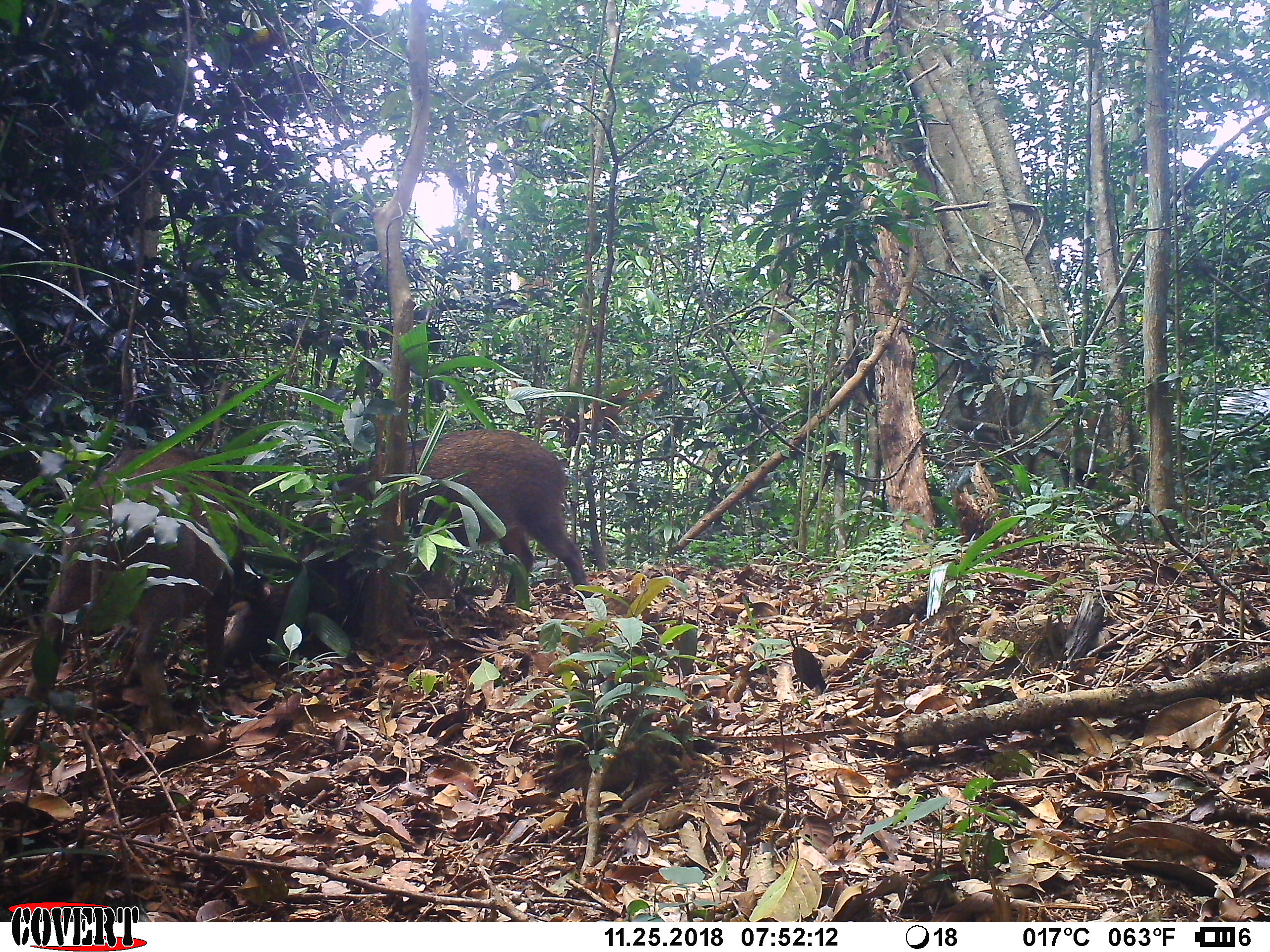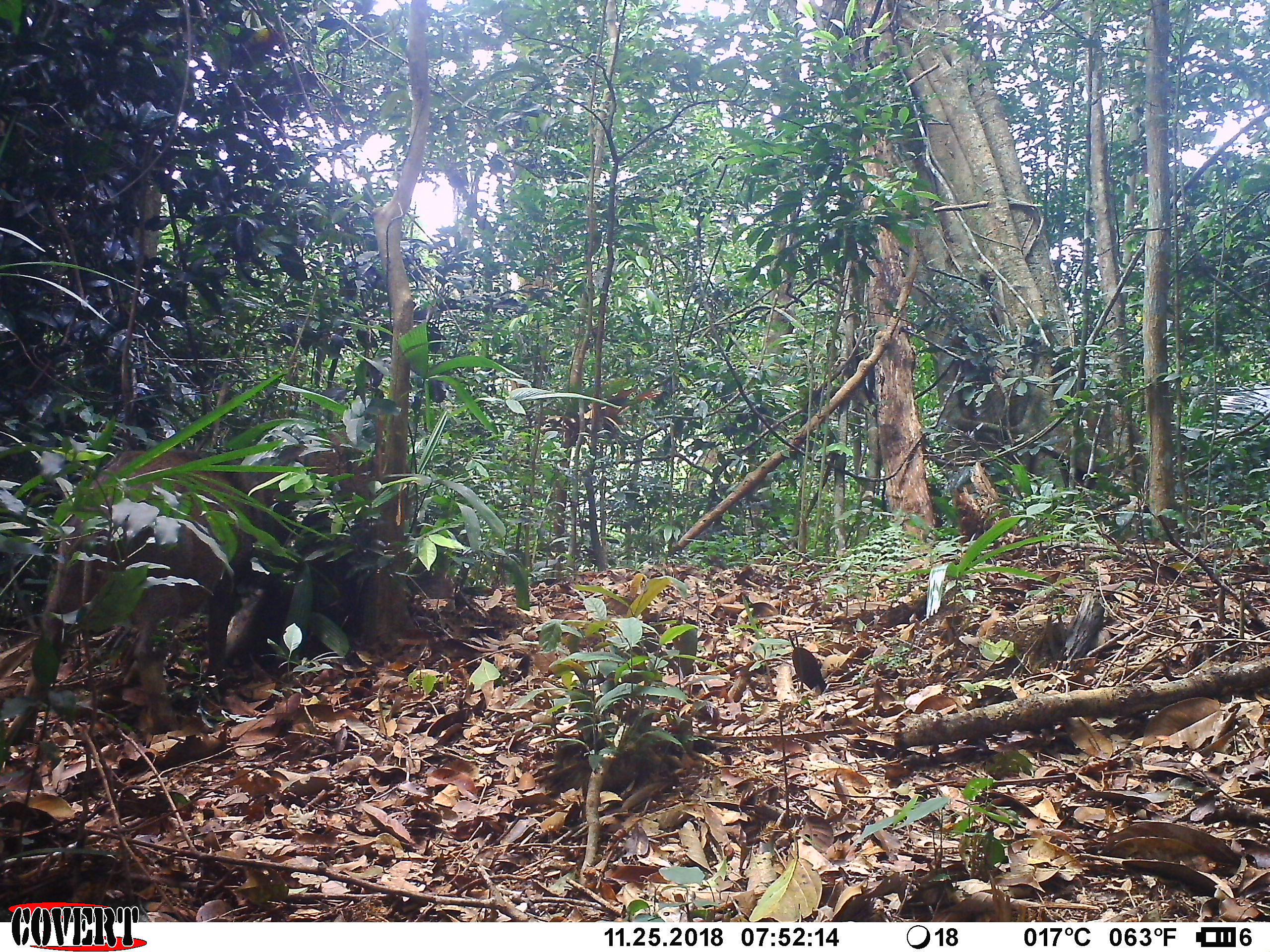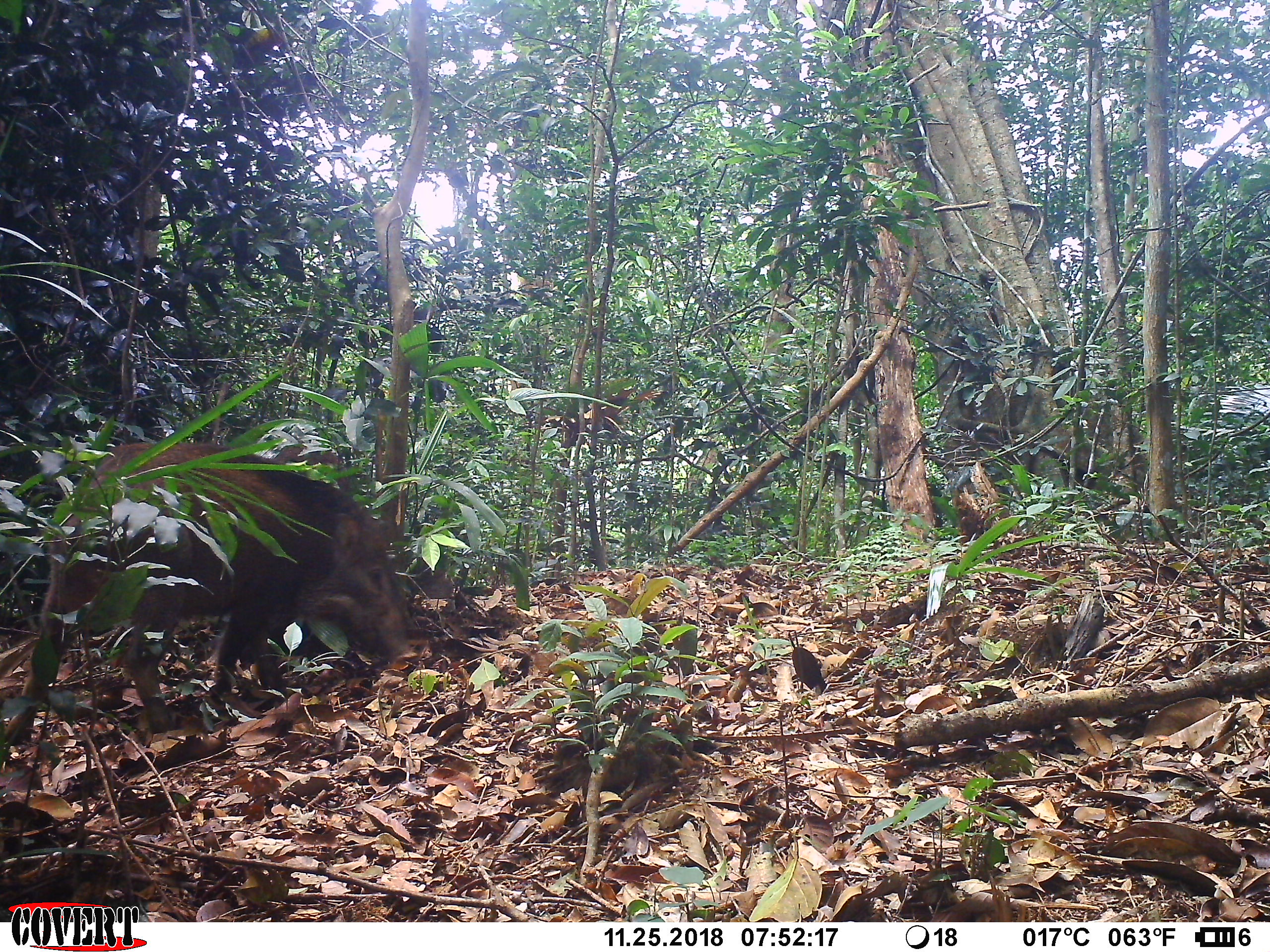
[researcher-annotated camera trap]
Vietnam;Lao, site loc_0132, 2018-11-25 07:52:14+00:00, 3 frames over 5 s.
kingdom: Animalia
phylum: Chordata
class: Mammalia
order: Artiodactyla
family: Suidae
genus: Sus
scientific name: Sus scrofa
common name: eurasian wild pig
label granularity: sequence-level